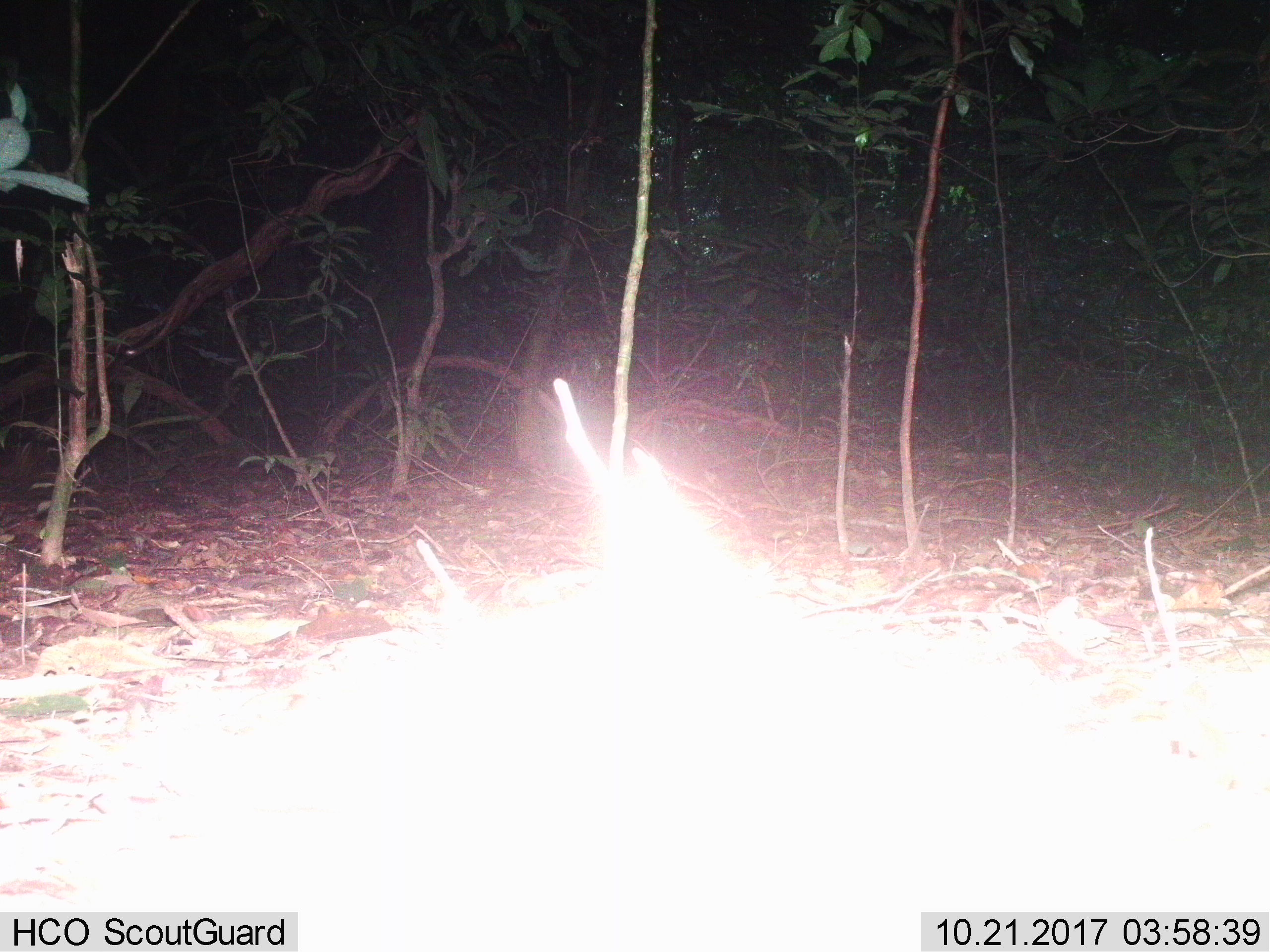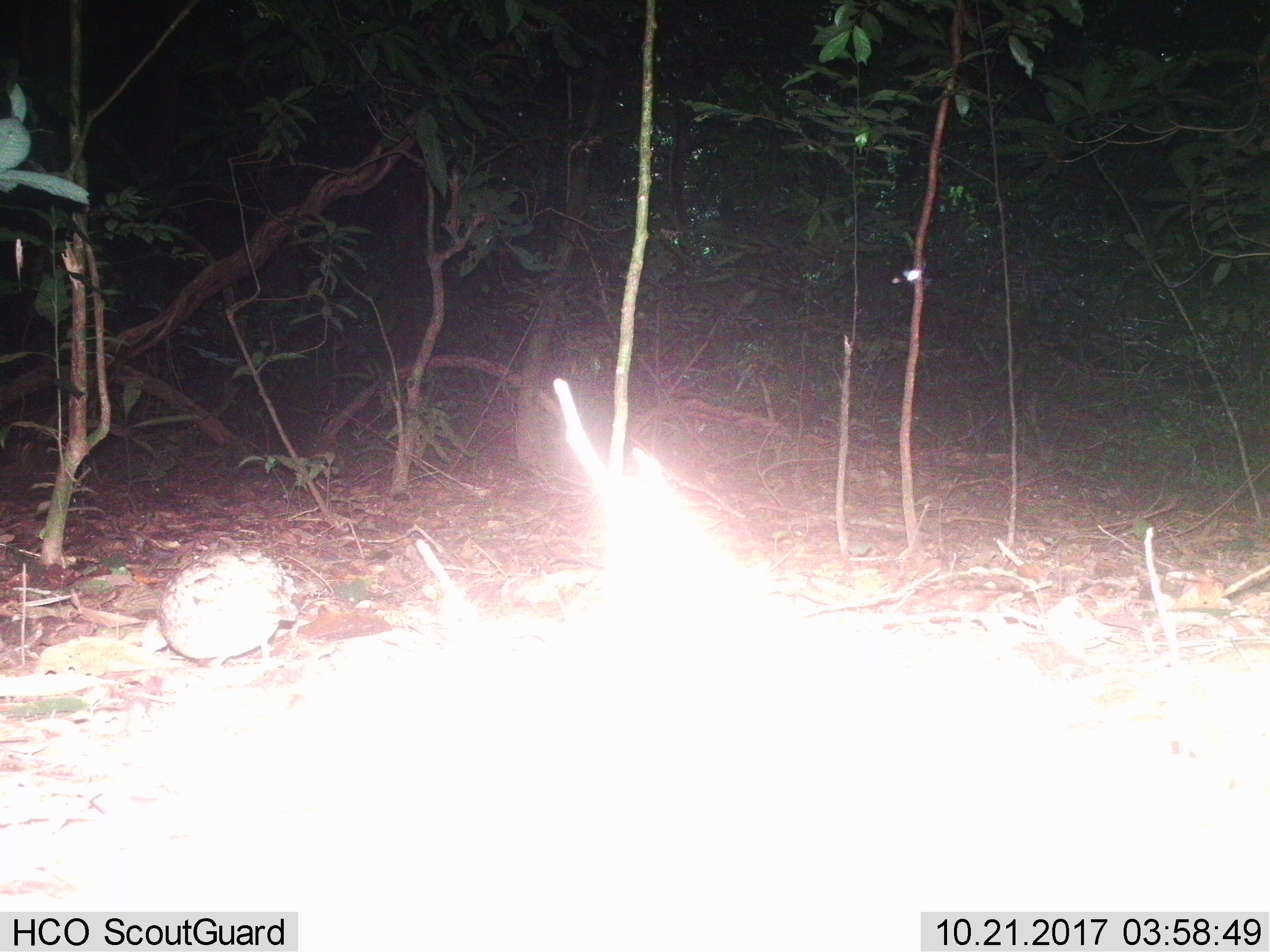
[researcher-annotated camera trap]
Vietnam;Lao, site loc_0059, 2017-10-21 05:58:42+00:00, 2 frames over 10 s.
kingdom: Animalia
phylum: Chordata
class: Aves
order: Galliformes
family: Phasianidae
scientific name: Phasianidae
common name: partridge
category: unidentified partridge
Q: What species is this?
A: Unidentified partridge (partridge) (Phasianidae).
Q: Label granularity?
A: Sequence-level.